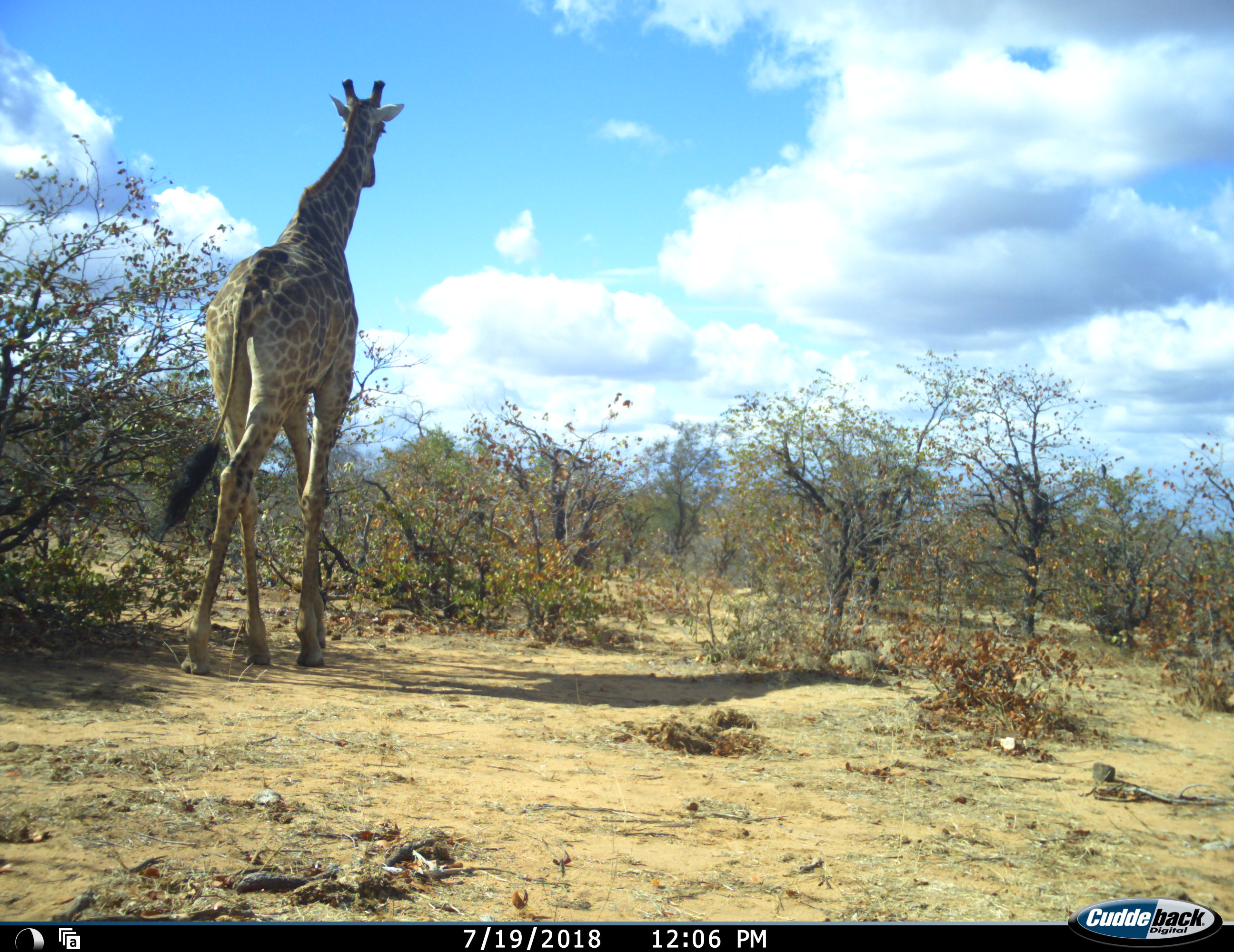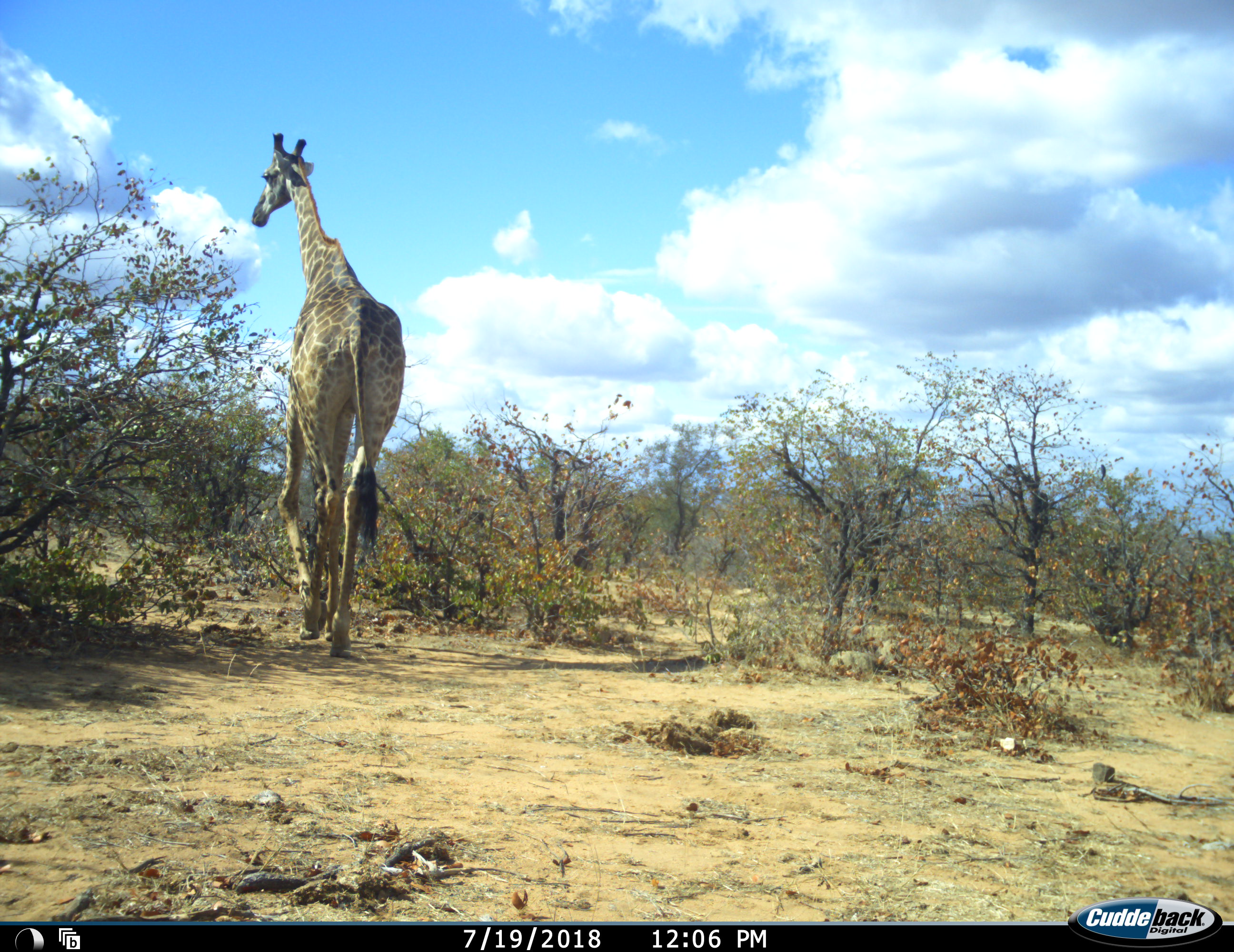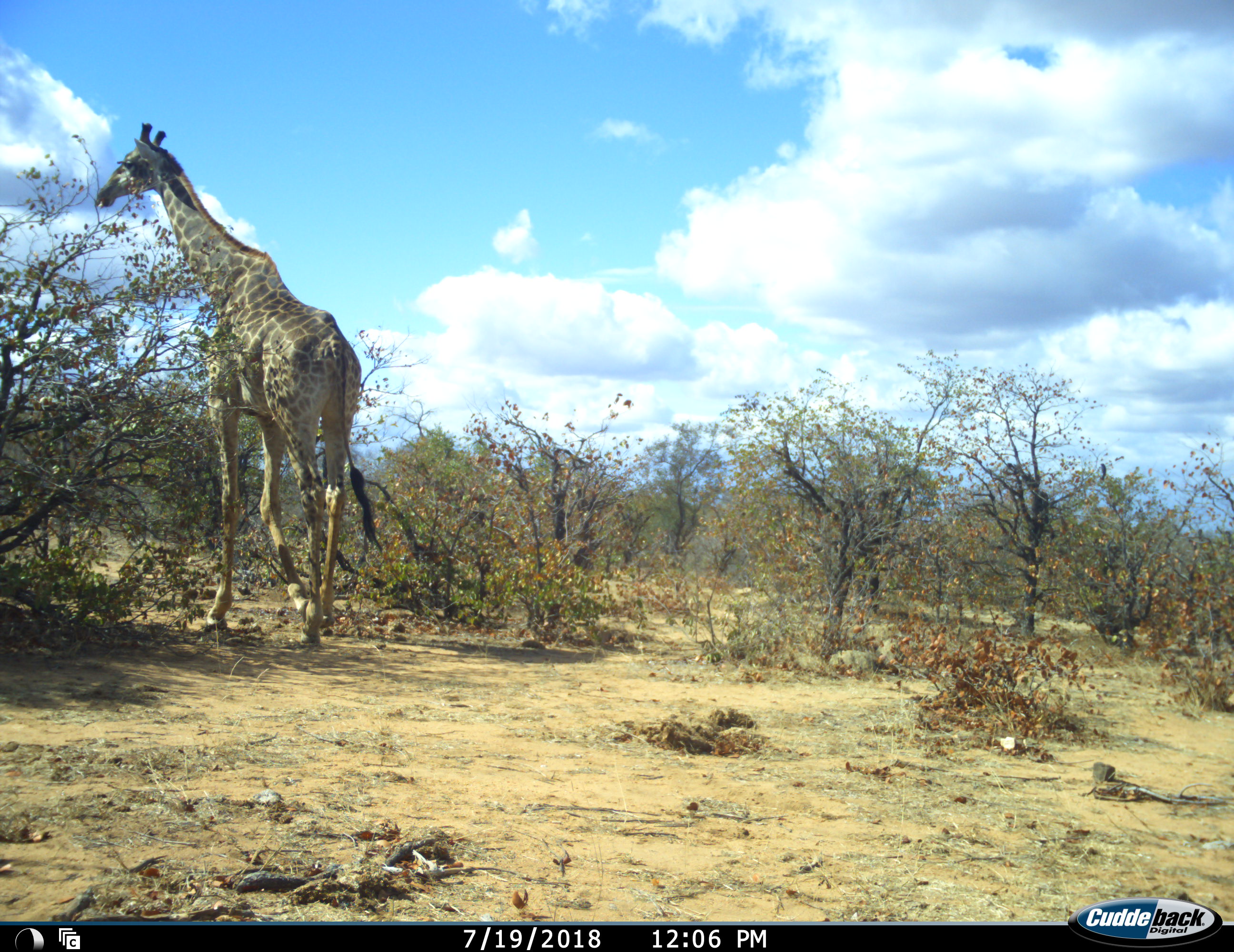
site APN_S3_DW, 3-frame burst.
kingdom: Animalia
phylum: Chordata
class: Mammalia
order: Artiodactyla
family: Giraffidae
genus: Giraffa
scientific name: Giraffa camelopardalis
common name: giraffe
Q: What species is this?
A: Giraffe (Giraffa camelopardalis).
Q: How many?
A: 1.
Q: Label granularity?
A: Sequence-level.